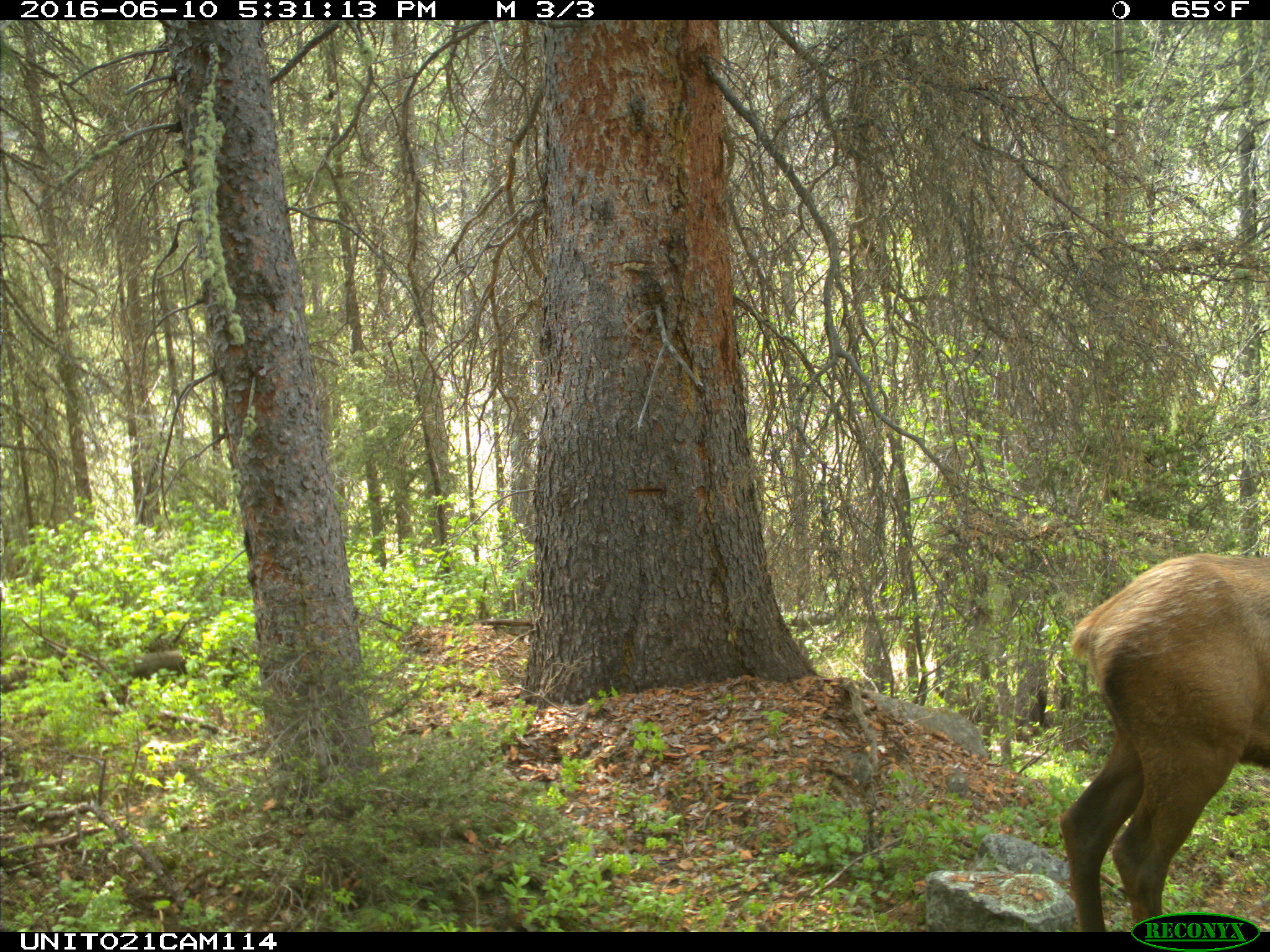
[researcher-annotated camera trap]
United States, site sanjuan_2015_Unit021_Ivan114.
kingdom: Animalia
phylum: Chordata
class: Mammalia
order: Artiodactyla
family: Cervidae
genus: Cervus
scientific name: Cervus elaphus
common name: red deer